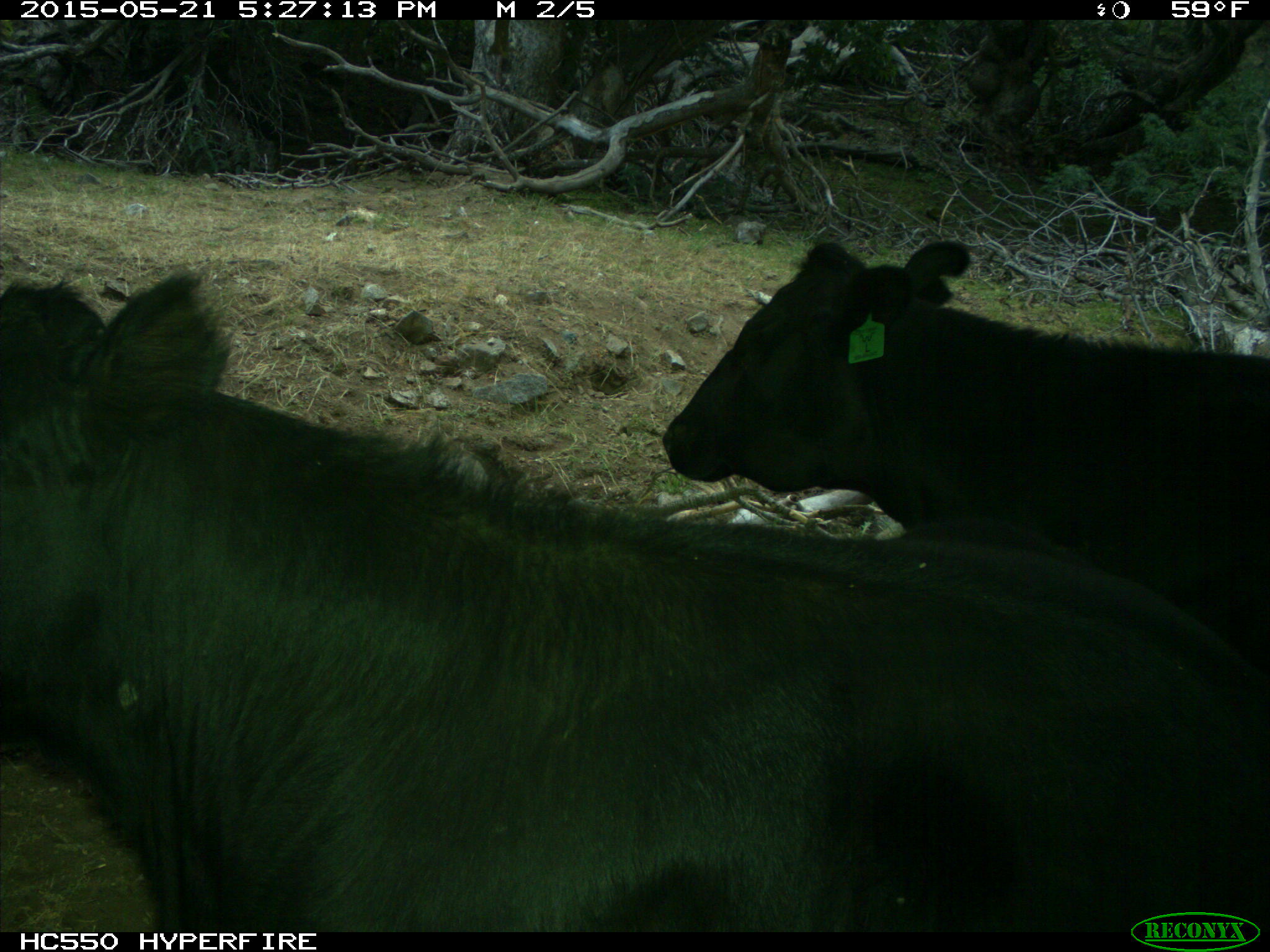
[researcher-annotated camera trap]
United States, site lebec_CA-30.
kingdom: Animalia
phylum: Chordata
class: Mammalia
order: Artiodactyla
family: Bovidae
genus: Bos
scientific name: Bos taurus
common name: domestic cow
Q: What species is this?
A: Bos taurus (domestic cow).